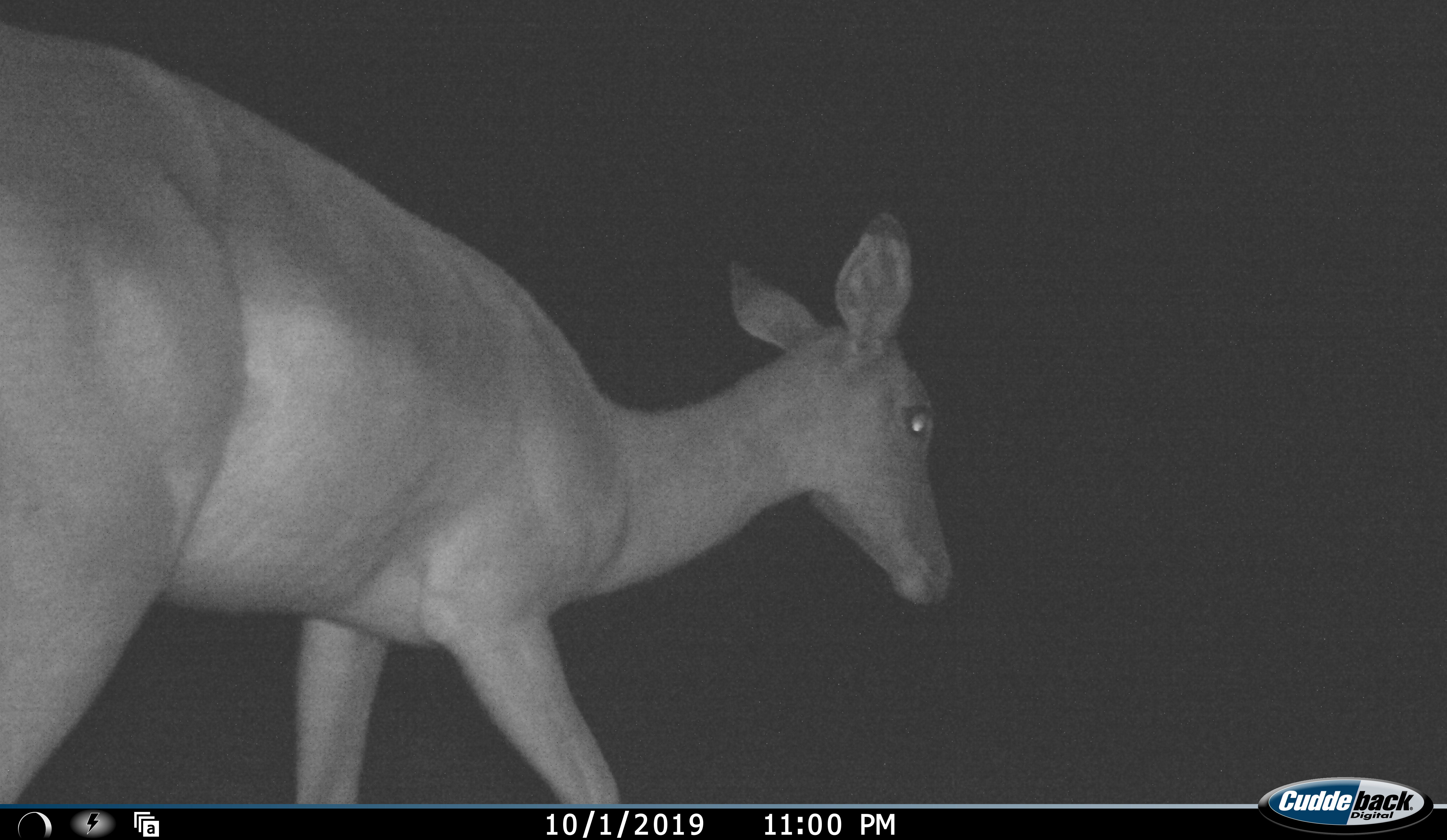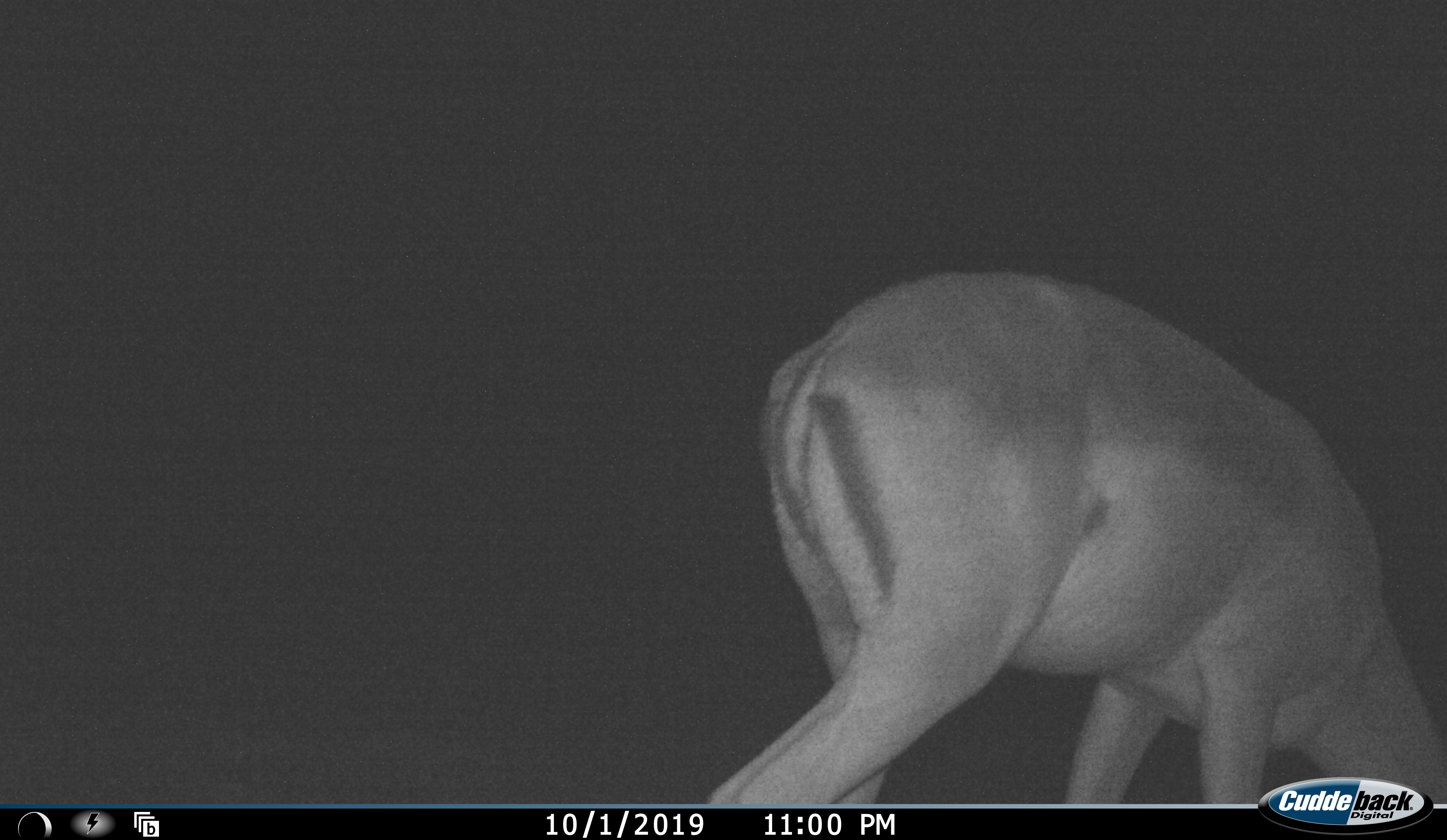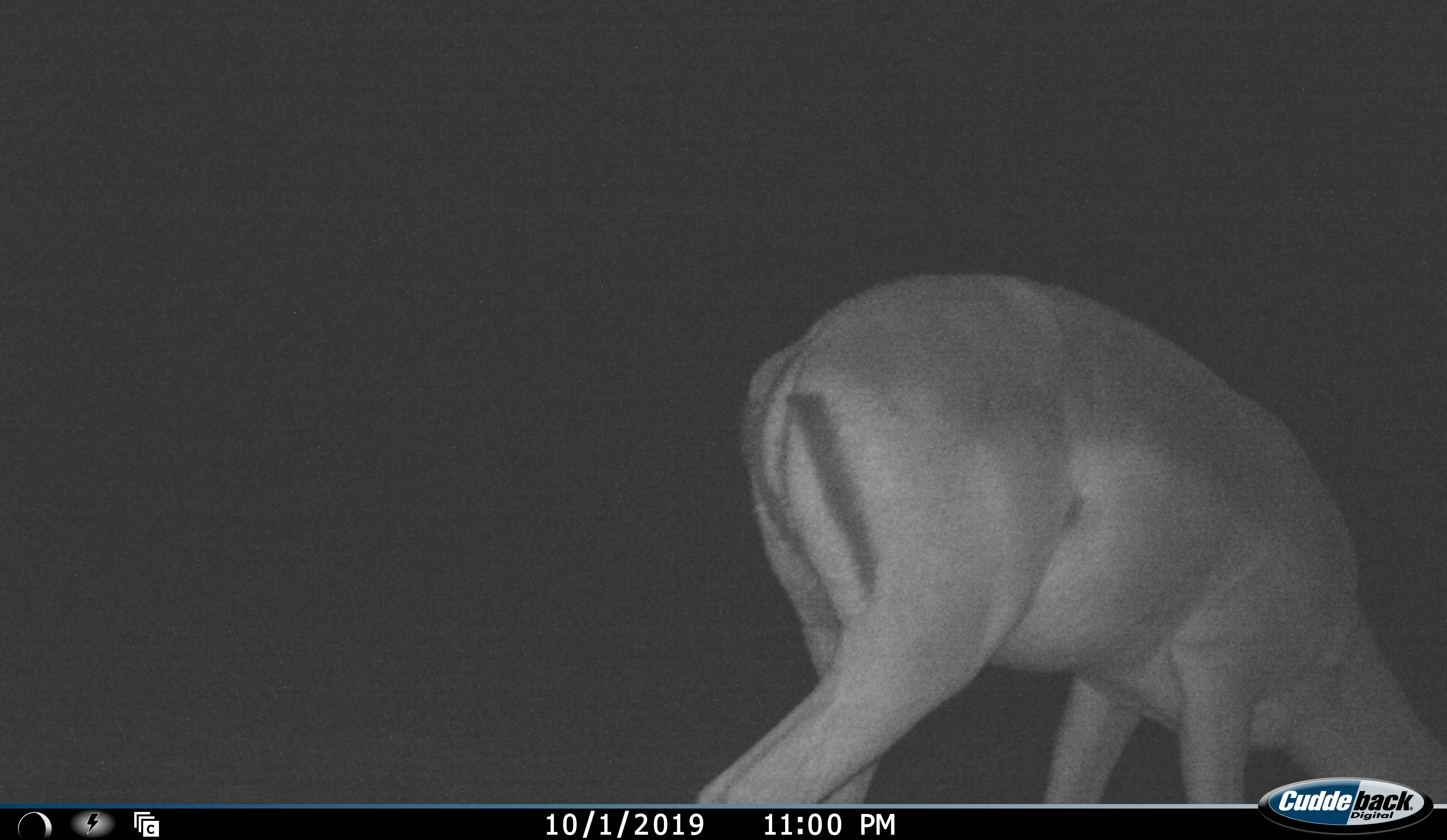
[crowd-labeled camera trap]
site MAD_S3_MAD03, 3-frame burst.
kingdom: Animalia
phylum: Chordata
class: Mammalia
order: Artiodactyla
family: Bovidae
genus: Aepyceros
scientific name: Aepyceros melampus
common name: impala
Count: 1.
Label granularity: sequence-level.